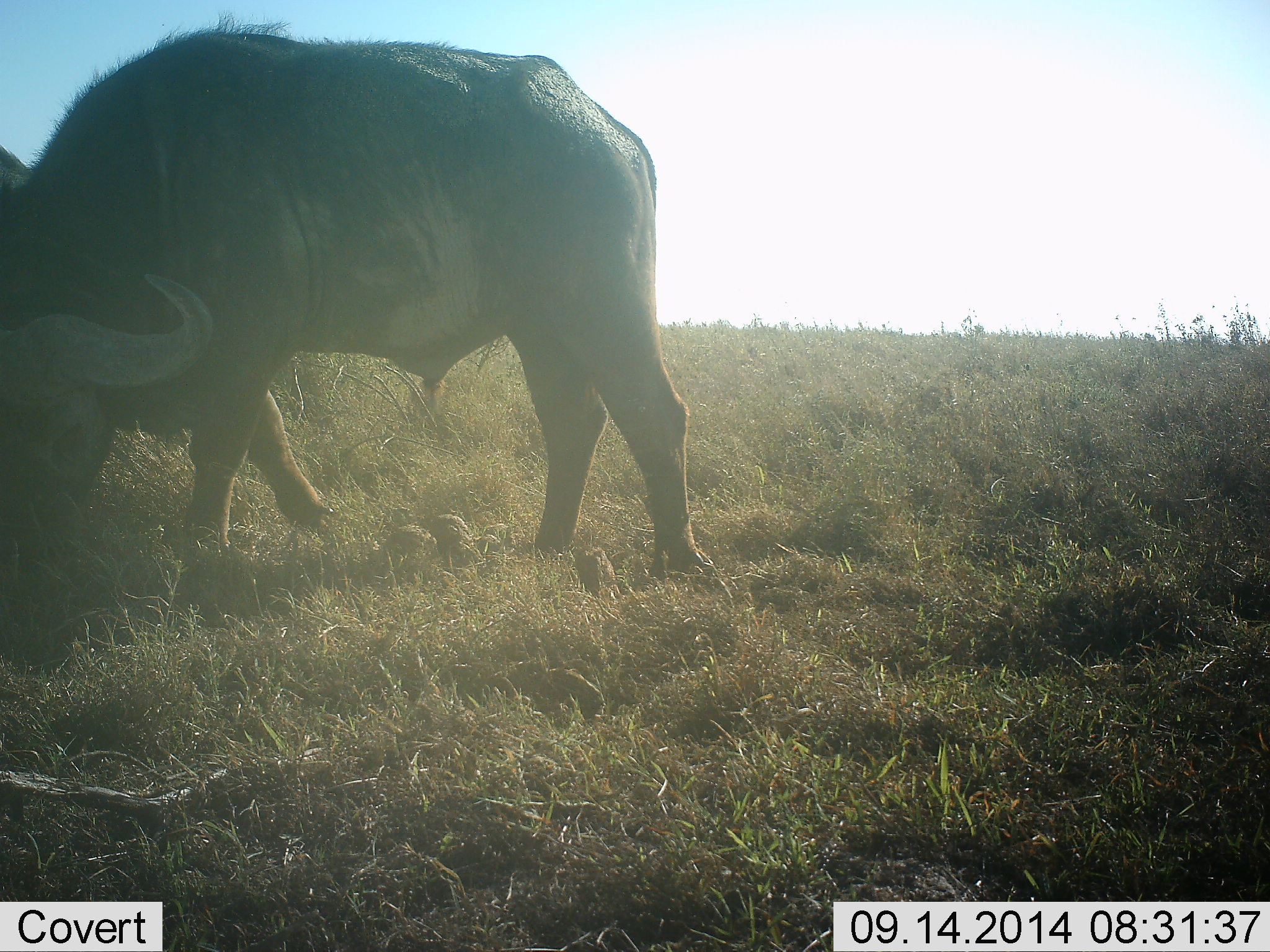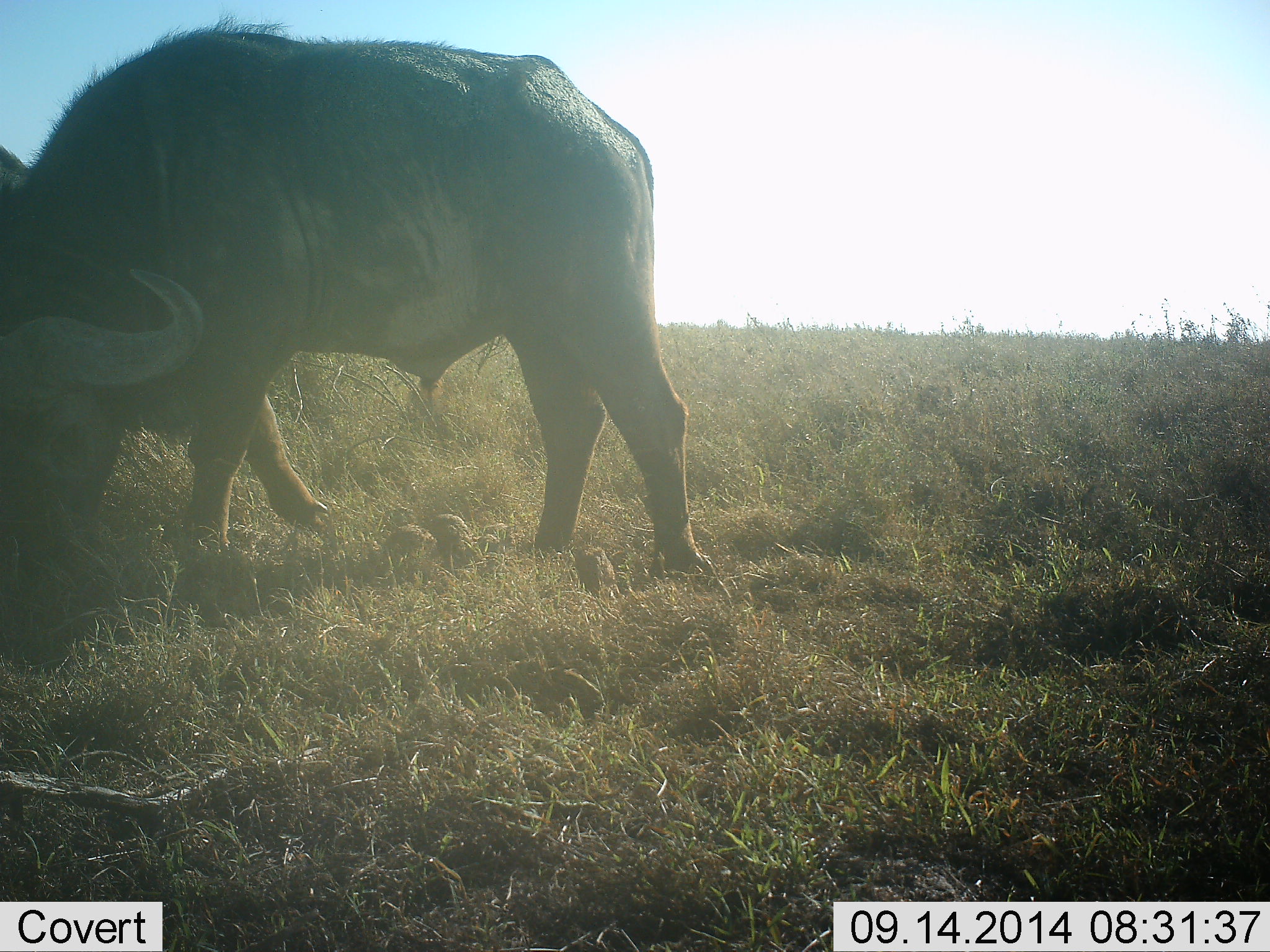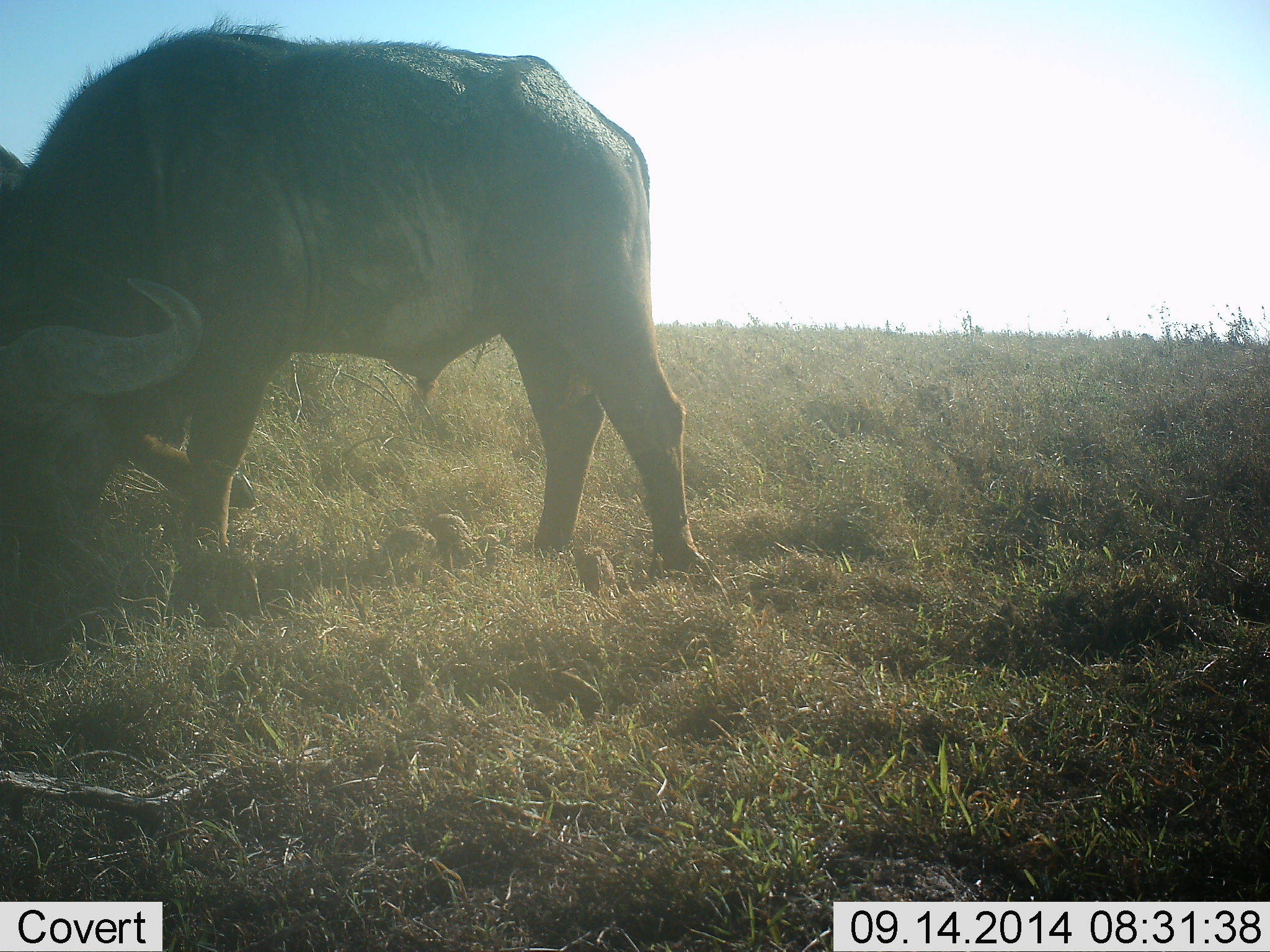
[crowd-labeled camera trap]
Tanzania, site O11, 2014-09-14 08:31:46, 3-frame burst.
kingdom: Animalia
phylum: Chordata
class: Mammalia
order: Artiodactyla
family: Bovidae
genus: Syncerus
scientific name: Syncerus caffer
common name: cape buffalo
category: buffalo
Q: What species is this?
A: Buffalo (cape buffalo) (Syncerus caffer).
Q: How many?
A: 1.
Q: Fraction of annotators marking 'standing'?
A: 40%.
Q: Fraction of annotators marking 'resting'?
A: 0%.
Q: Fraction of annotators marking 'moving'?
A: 0%.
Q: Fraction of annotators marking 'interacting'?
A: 0%.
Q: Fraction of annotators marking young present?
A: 0%.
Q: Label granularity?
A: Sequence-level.